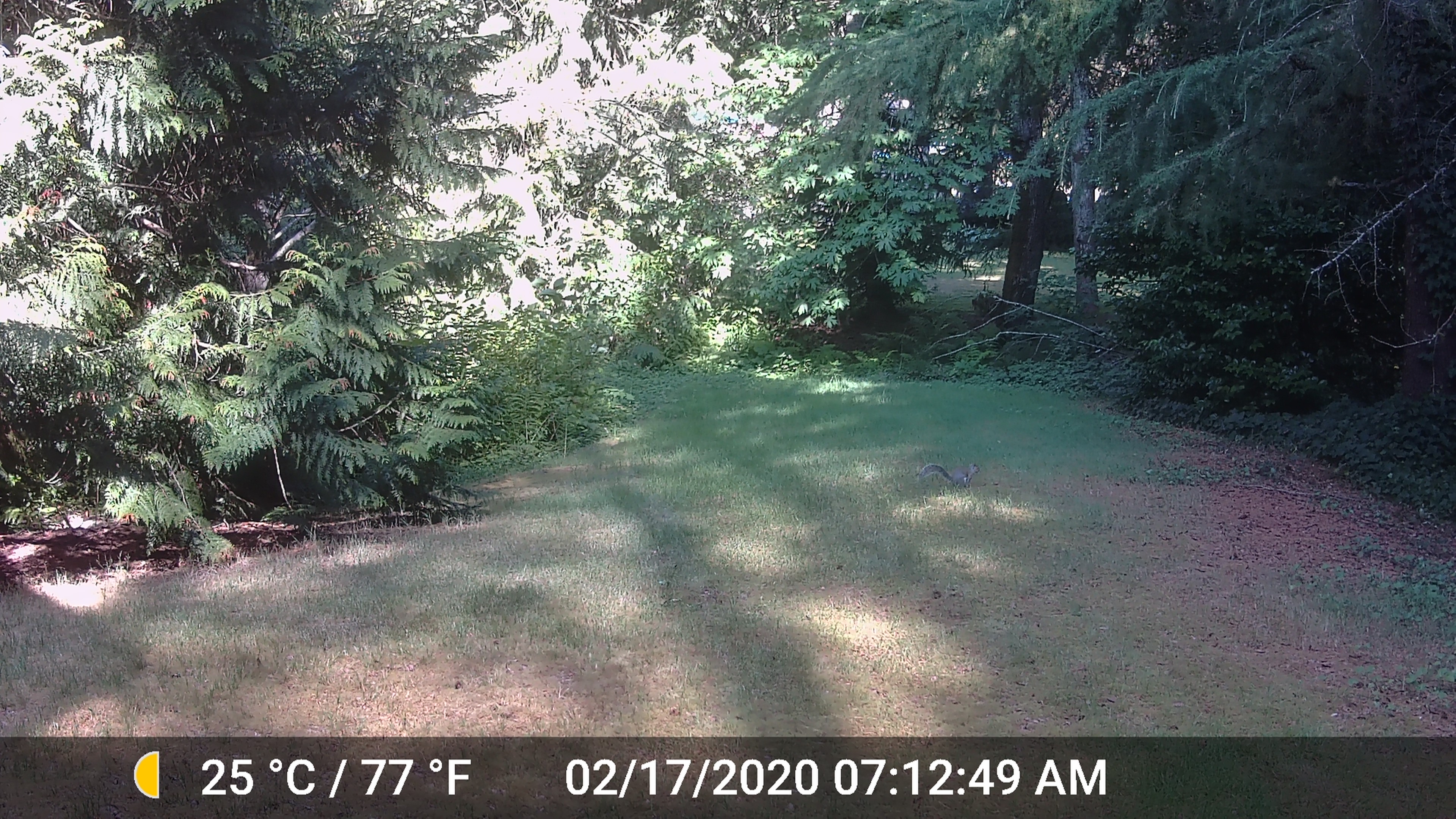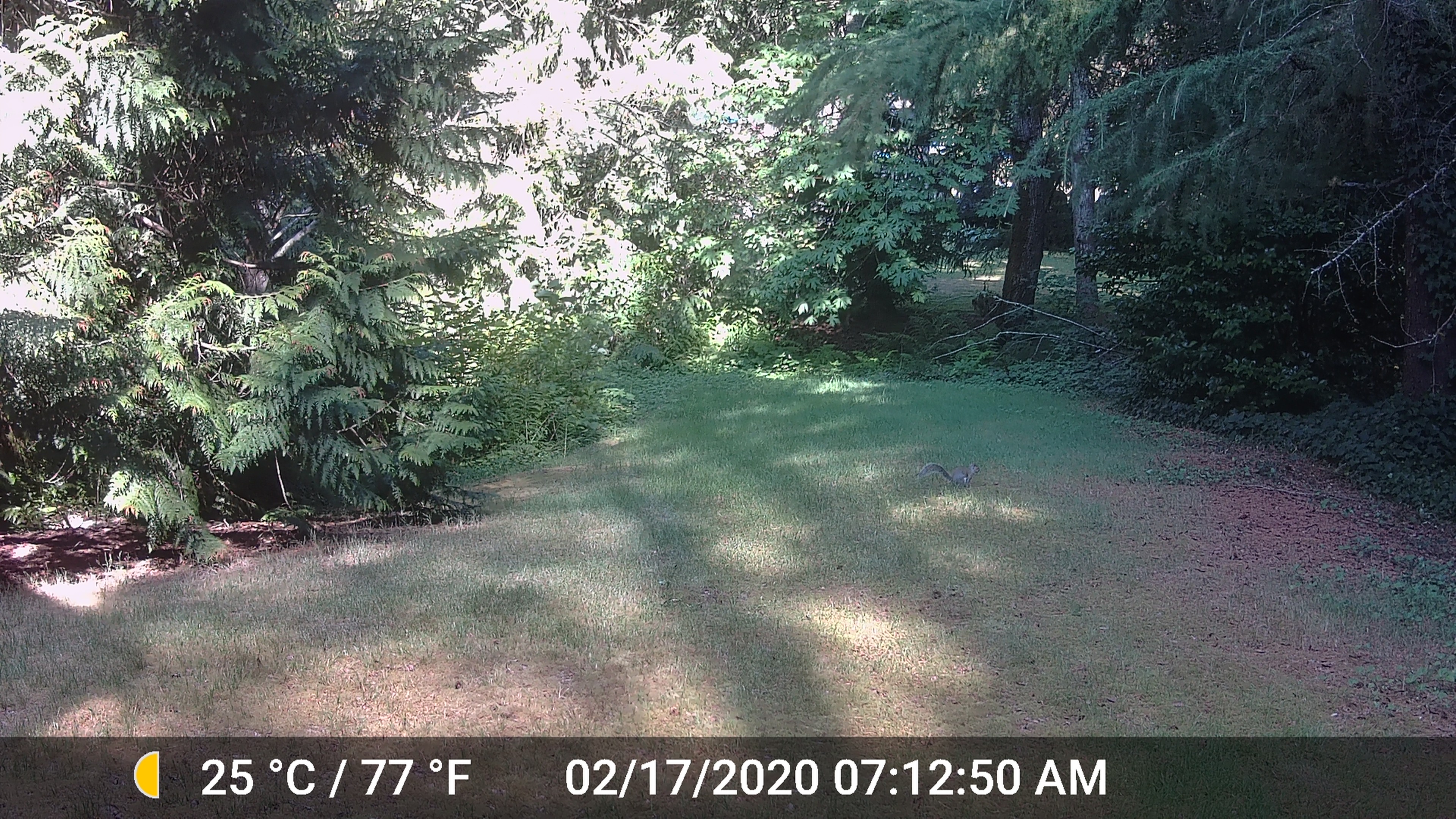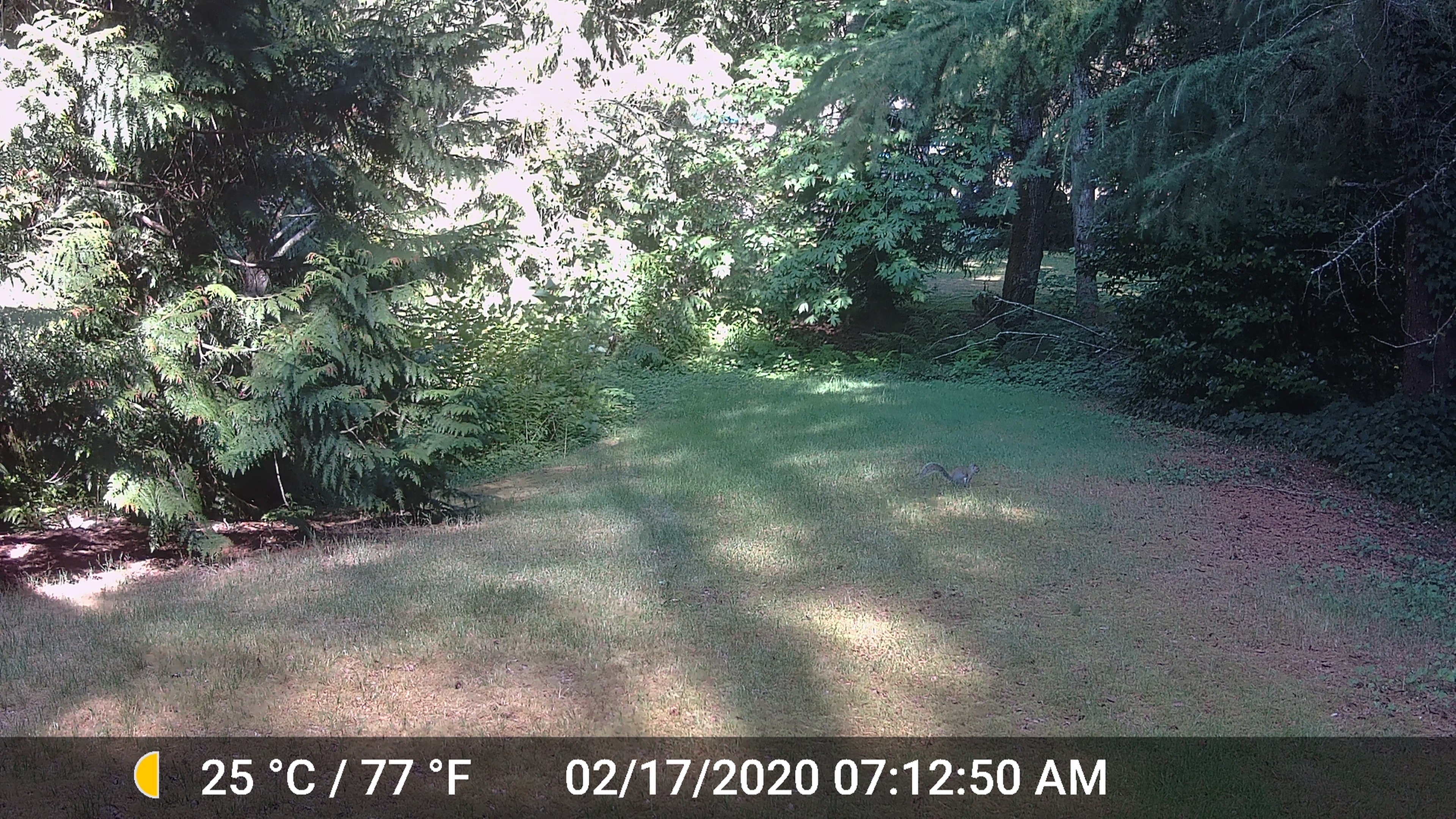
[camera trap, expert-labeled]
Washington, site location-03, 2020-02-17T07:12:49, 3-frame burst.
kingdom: Animalia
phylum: Chordata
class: Mammalia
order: Rodentia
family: Sciuridae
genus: Sciurus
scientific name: Sciurus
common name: squirrel